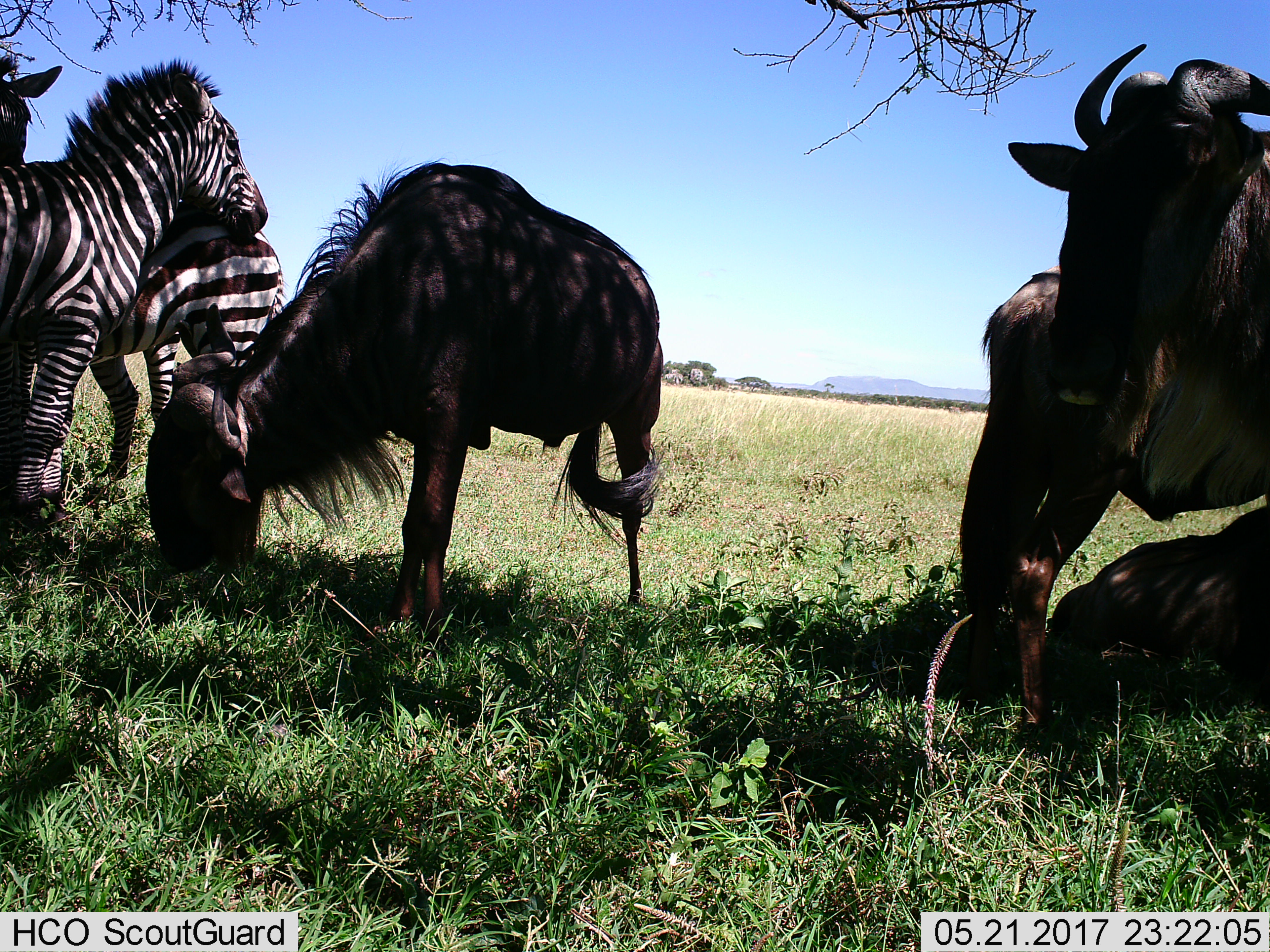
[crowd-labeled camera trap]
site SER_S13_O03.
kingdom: Animalia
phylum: Chordata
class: Mammalia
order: Artiodactyla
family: Bovidae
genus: Connochaetes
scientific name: Connochaetes taurinus taurinus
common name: blue wildebeest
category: wildebeestblue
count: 4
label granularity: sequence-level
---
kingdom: Animalia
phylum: Chordata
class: Mammalia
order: Perissodactyla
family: Equidae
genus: Equus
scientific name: Equus quagga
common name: plains zebra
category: zebraplains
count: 2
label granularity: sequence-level